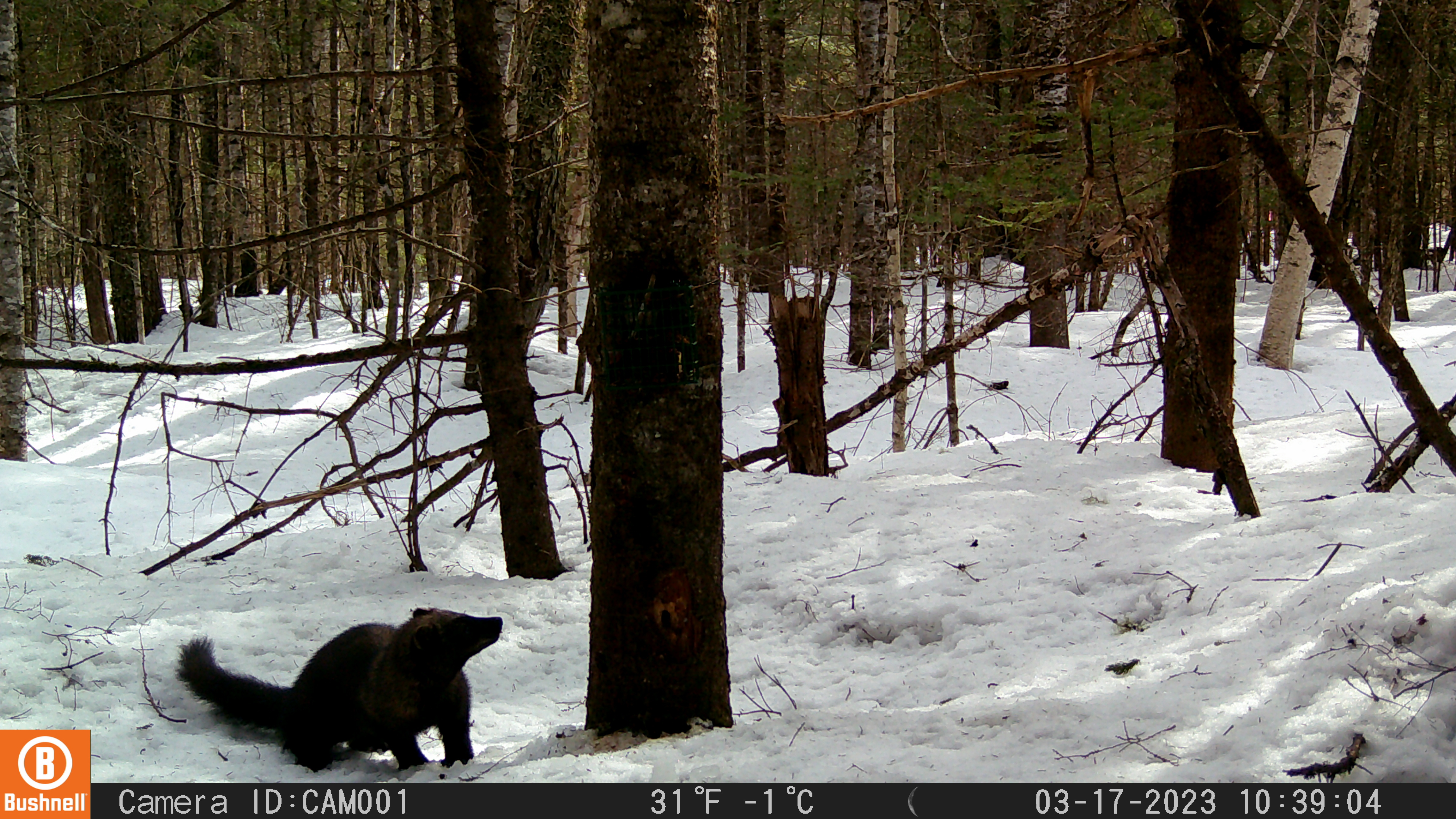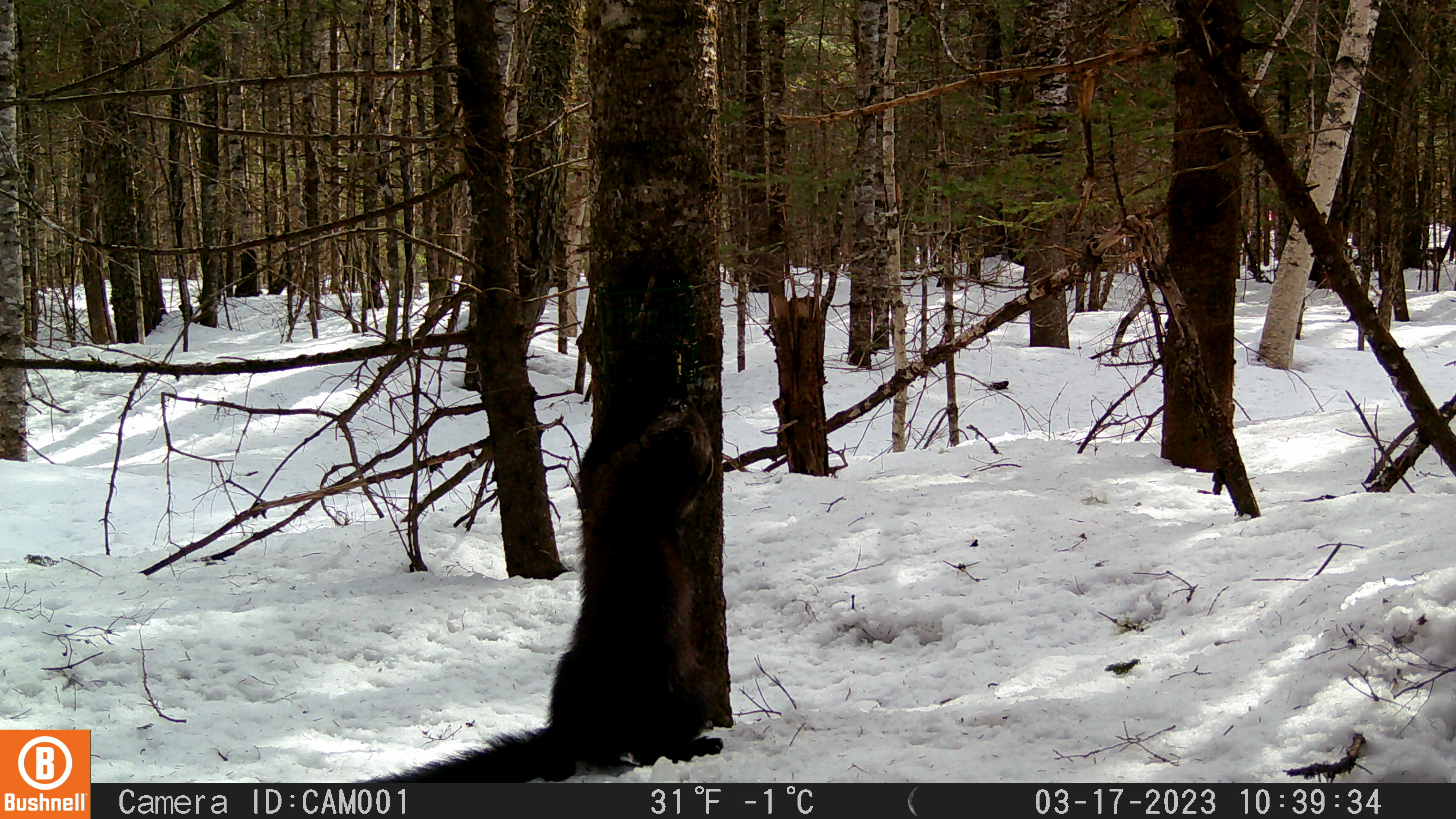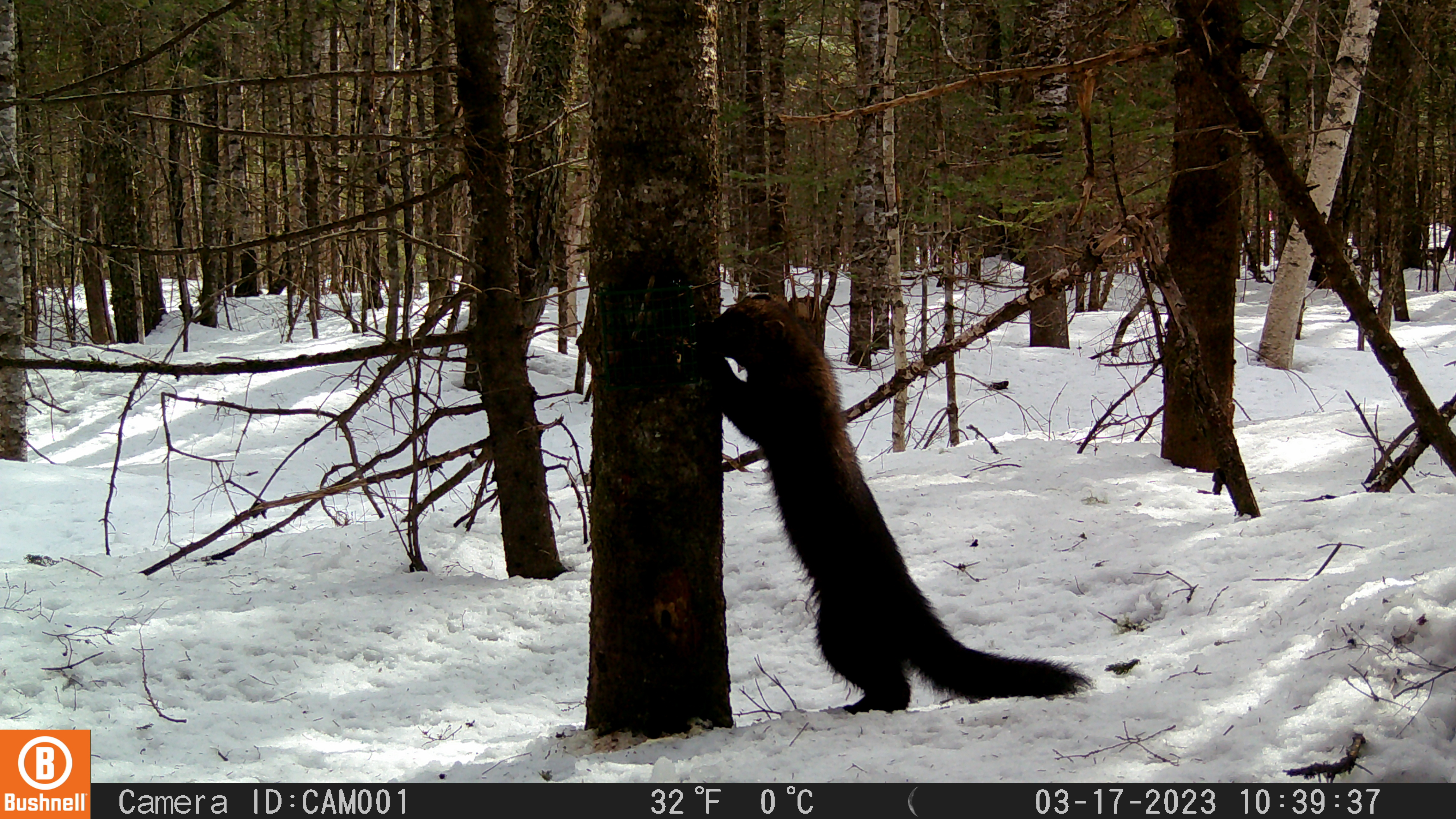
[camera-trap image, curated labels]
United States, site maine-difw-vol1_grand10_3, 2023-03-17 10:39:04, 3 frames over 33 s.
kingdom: Animalia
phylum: Chordata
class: Mammalia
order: Carnivora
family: Mustelidae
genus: Pekania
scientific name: Pekania pennanti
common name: fisher